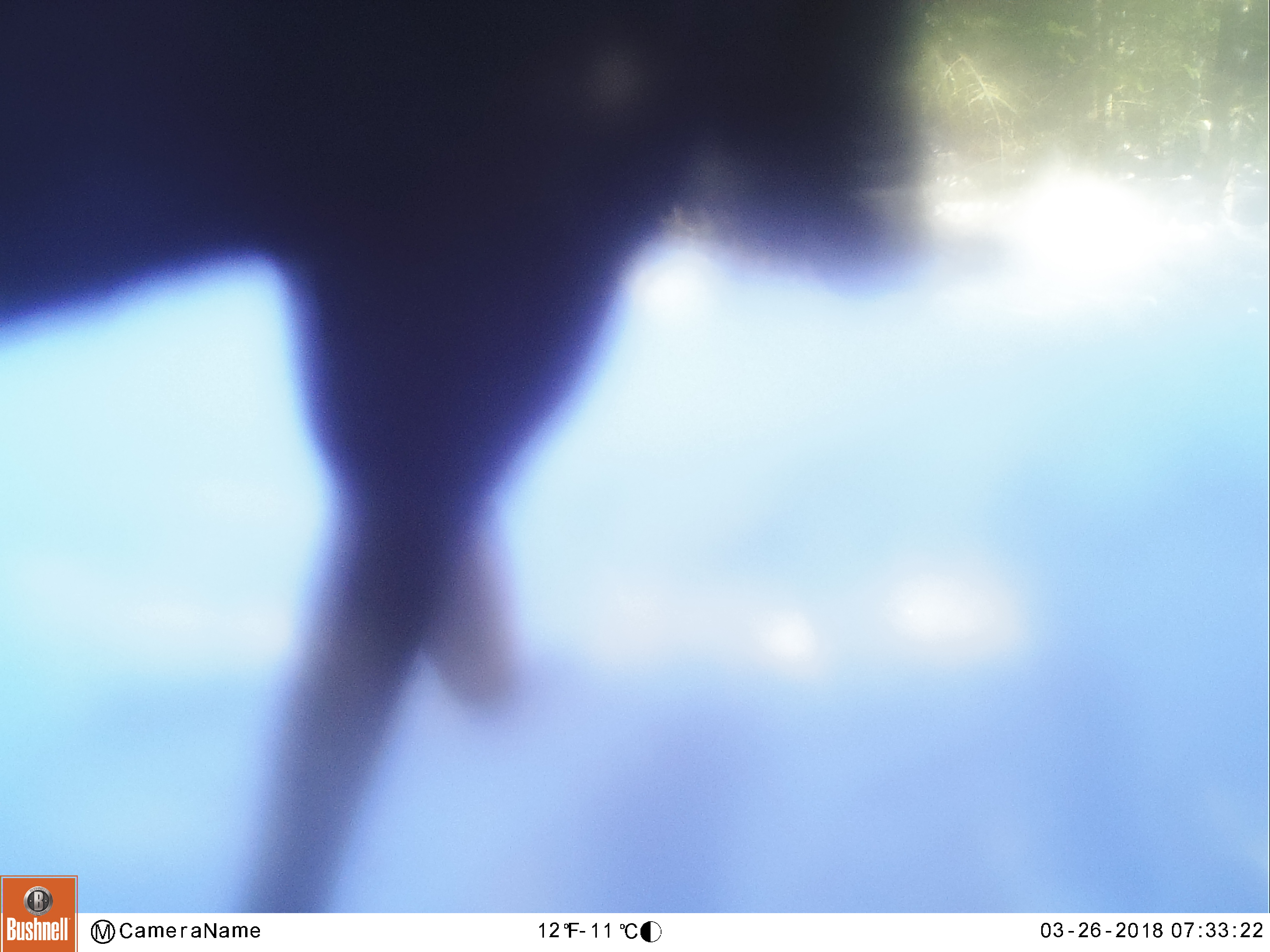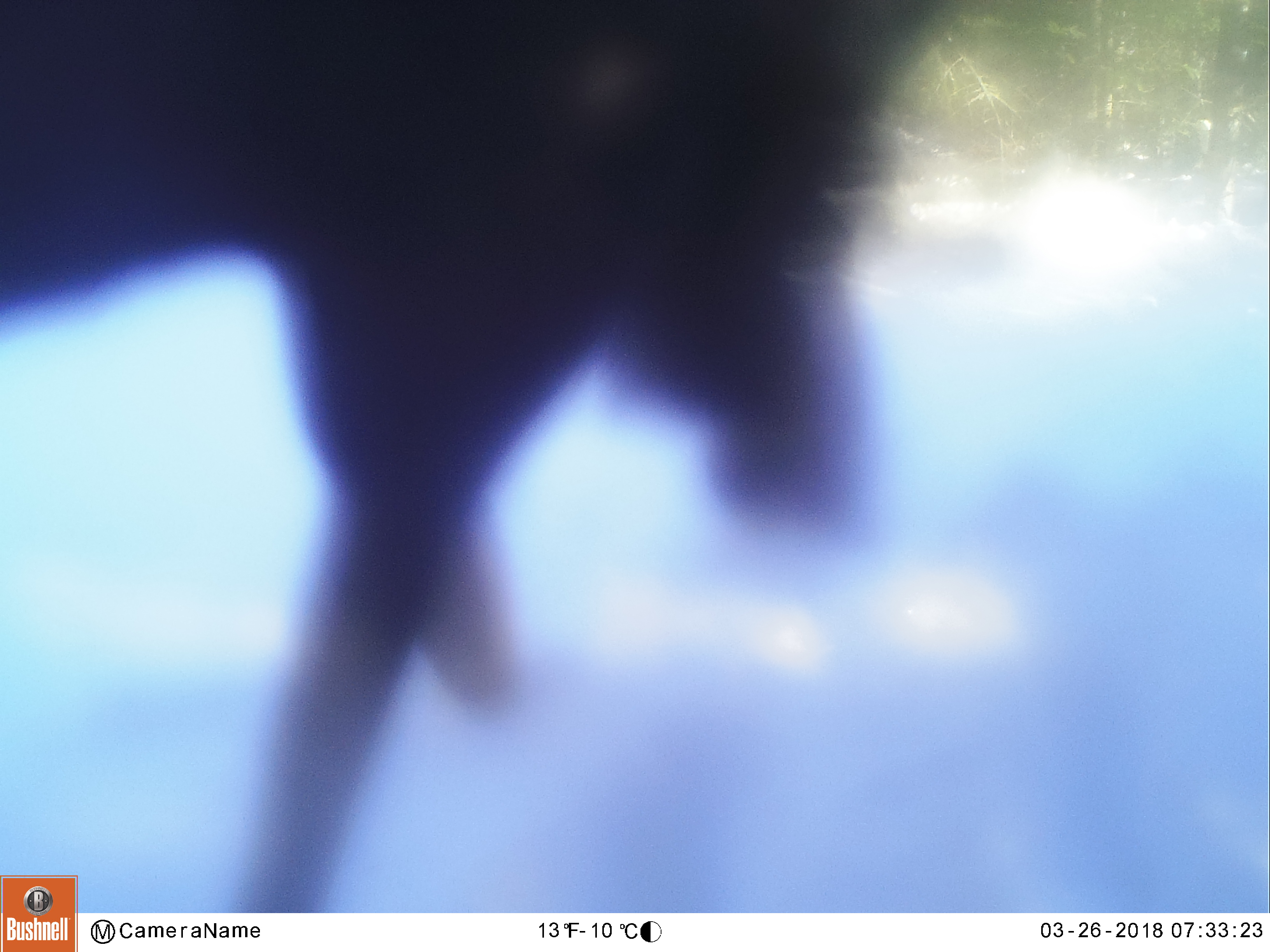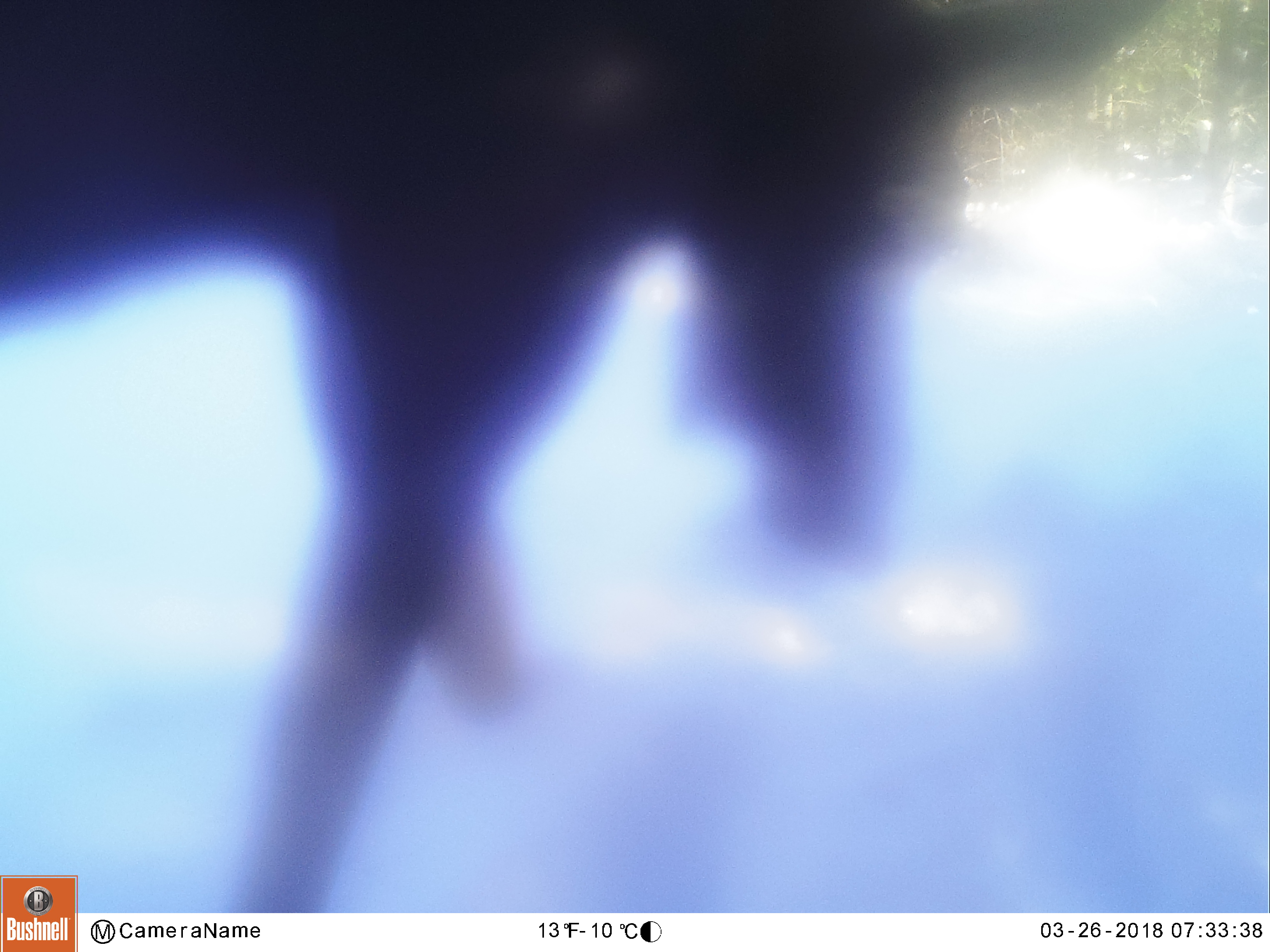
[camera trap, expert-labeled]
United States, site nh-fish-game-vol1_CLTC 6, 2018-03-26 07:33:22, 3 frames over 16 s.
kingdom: Animalia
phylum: Chordata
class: Mammalia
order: Artiodactyla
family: Cervidae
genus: Alces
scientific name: Alces alces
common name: moose